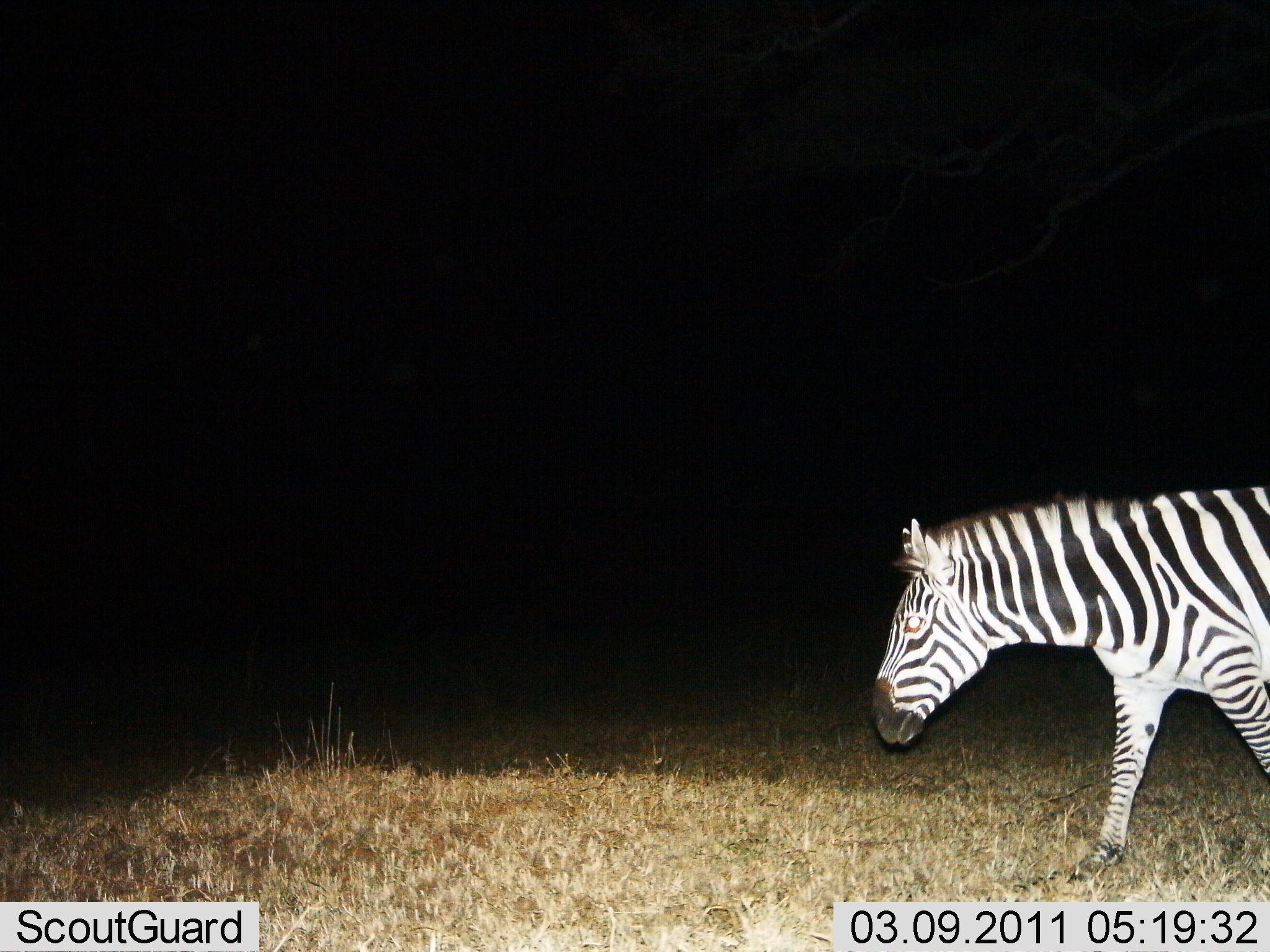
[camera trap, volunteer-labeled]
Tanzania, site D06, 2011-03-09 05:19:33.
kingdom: Animalia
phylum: Chordata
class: Mammalia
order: Perissodactyla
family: Equidae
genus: Equus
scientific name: Equus quagga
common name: plains zebra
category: zebra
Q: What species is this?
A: Zebra (plains zebra) (Equus quagga).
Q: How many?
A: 1.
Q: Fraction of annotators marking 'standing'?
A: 8%.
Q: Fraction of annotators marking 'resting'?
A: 0%.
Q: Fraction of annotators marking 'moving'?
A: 92%.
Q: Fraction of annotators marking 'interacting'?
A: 0%.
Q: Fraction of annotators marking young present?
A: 0%.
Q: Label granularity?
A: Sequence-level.